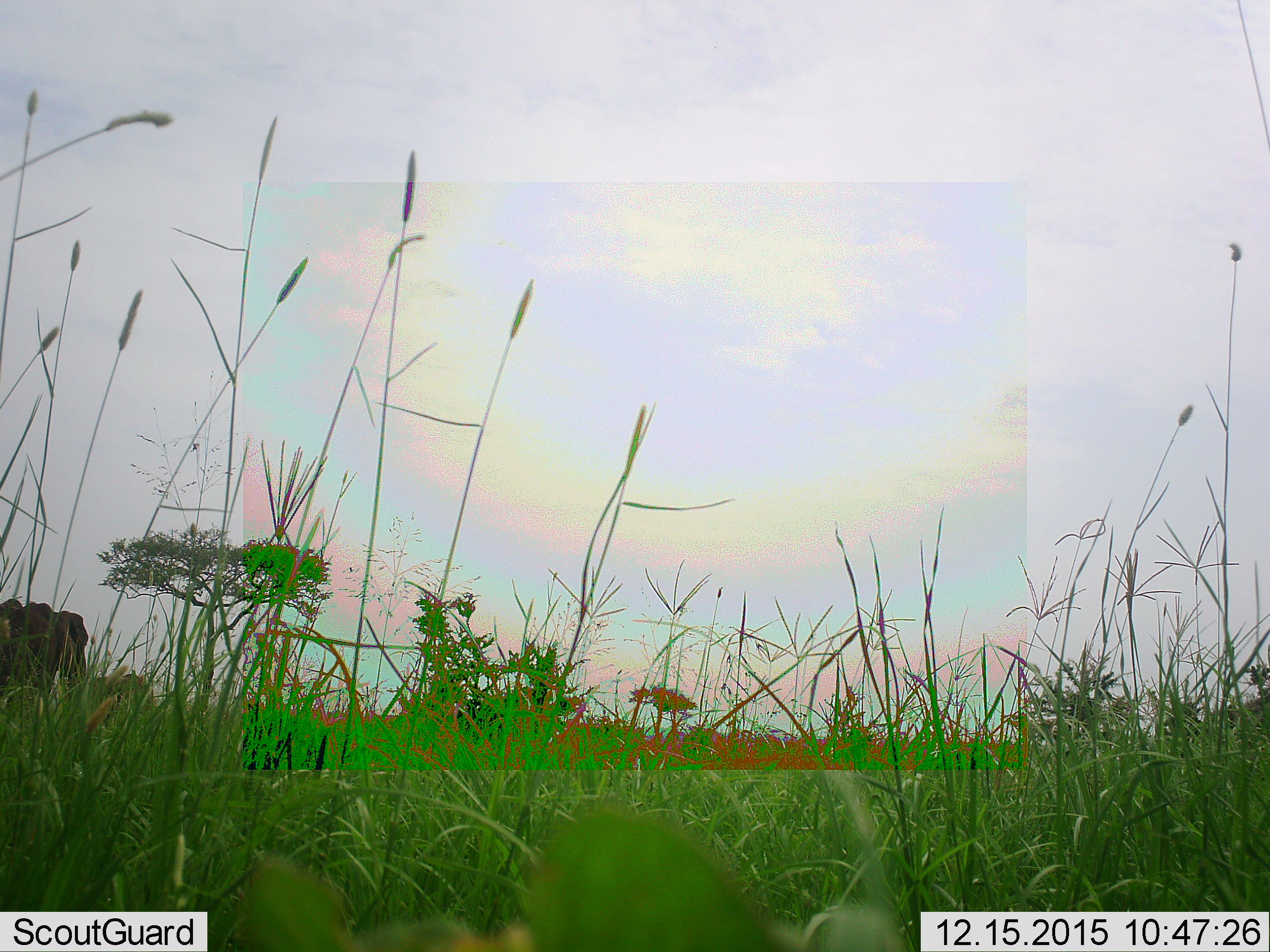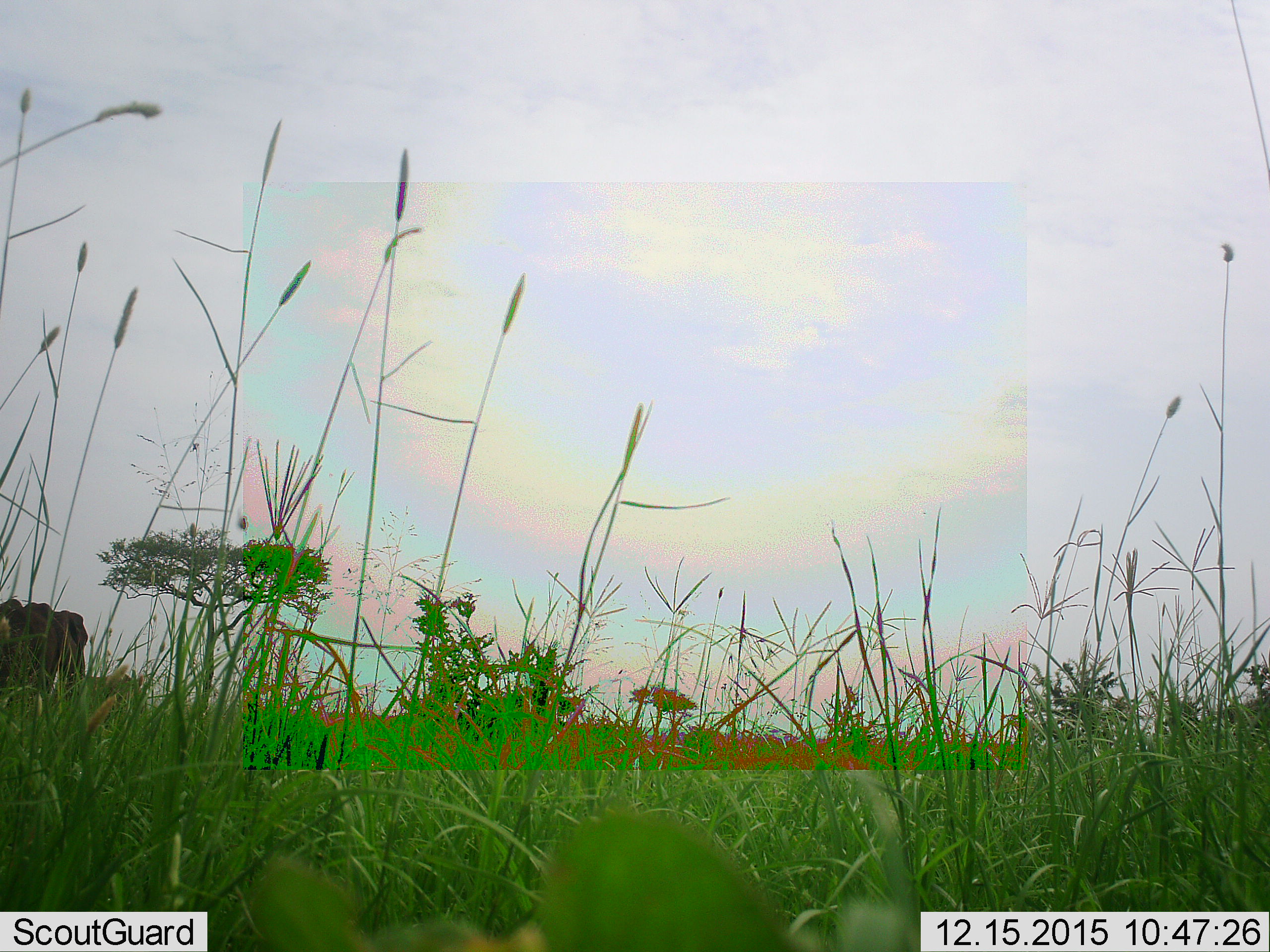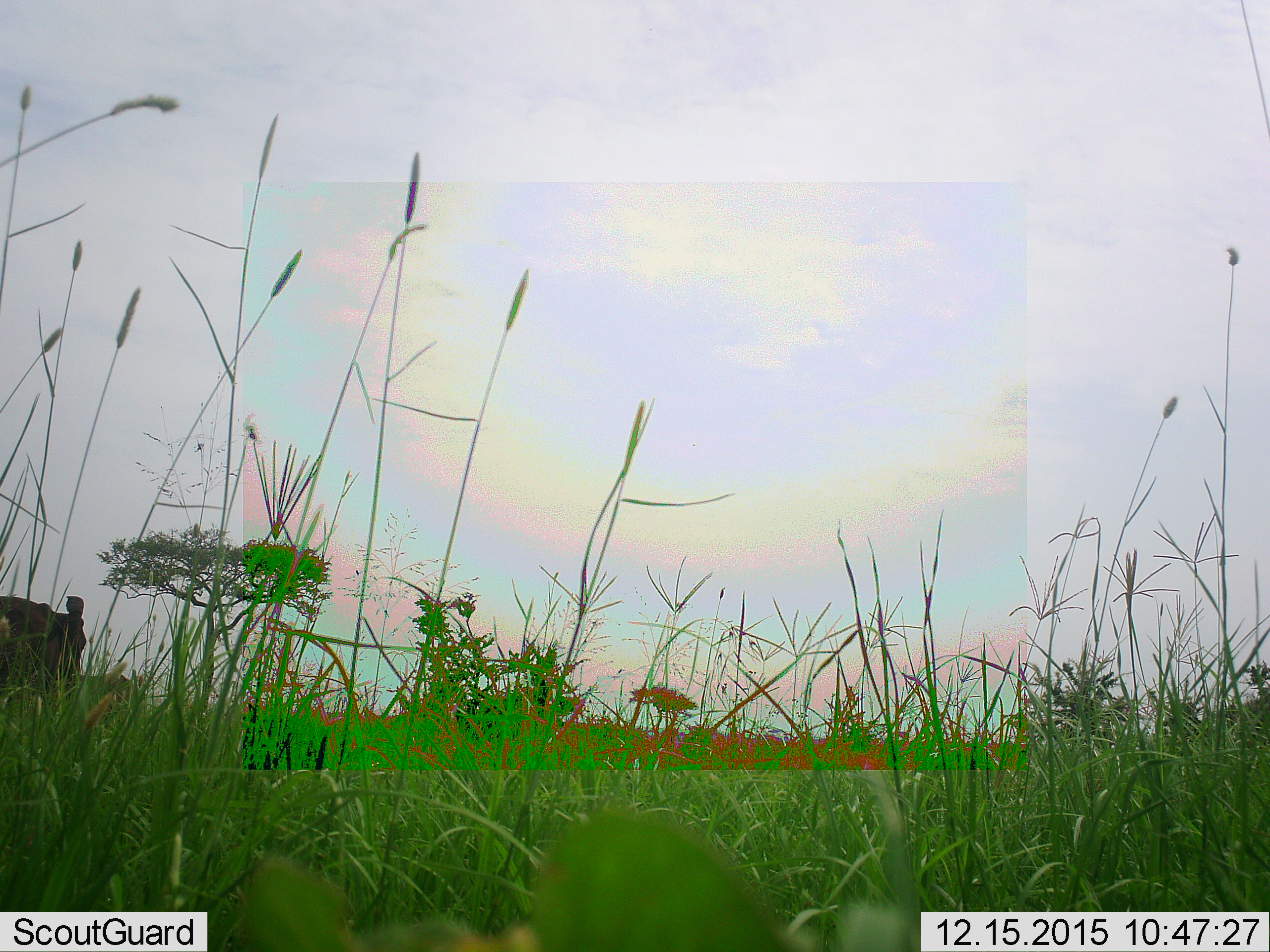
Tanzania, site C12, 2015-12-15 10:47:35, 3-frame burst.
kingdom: Animalia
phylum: Chordata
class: Mammalia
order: Proboscidea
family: Elephantidae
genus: Loxodonta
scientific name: Loxodonta africana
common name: african bush elephant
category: elephant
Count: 2.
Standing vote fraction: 88%.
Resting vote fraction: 0%.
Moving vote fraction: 12%.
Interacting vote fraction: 12%.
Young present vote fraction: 25%.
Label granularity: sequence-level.